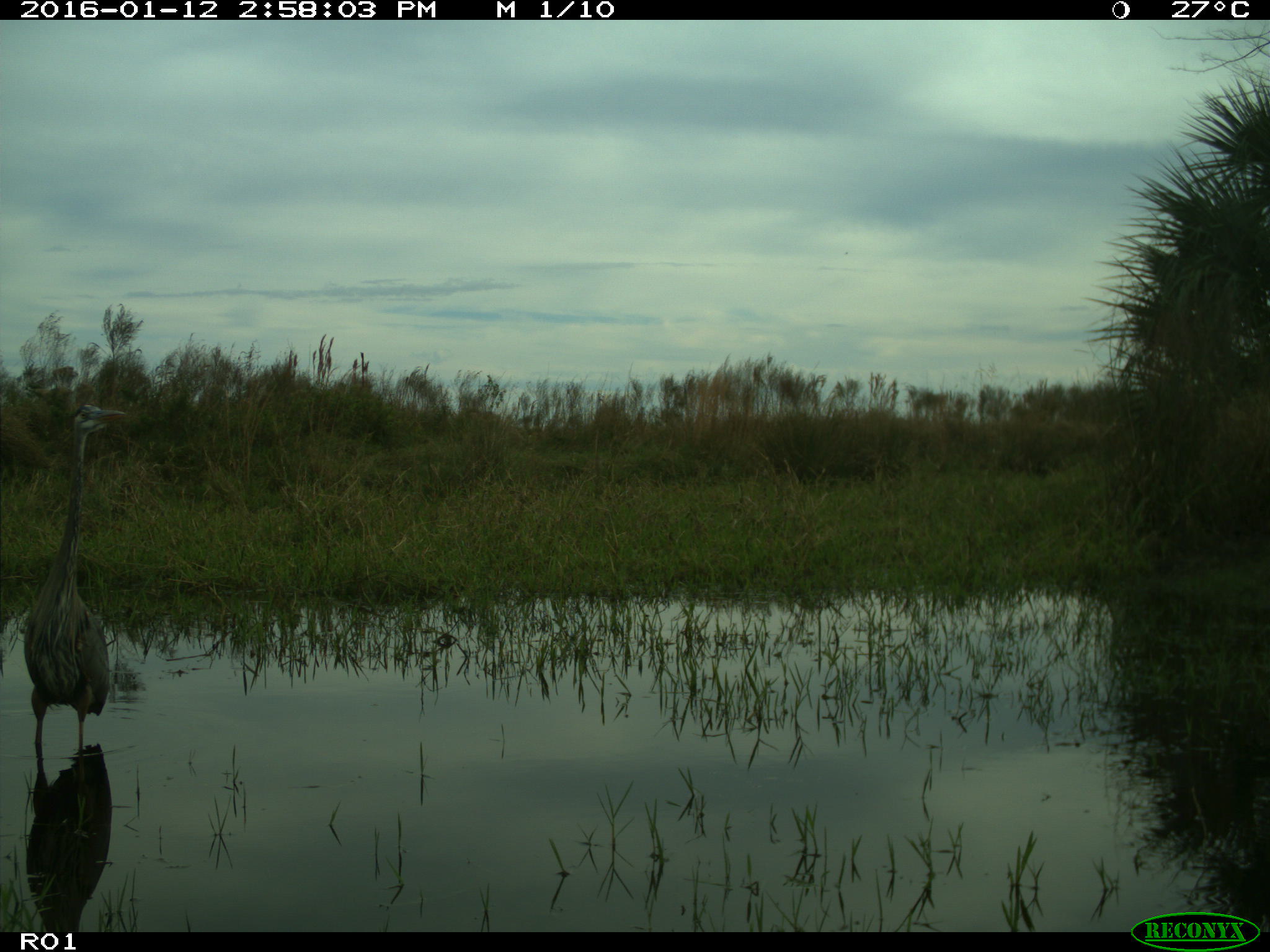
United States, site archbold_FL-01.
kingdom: Animalia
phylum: Chordata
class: Aves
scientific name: Aves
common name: birds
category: unidentified bird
Unidentified bird (birds) (Aves).